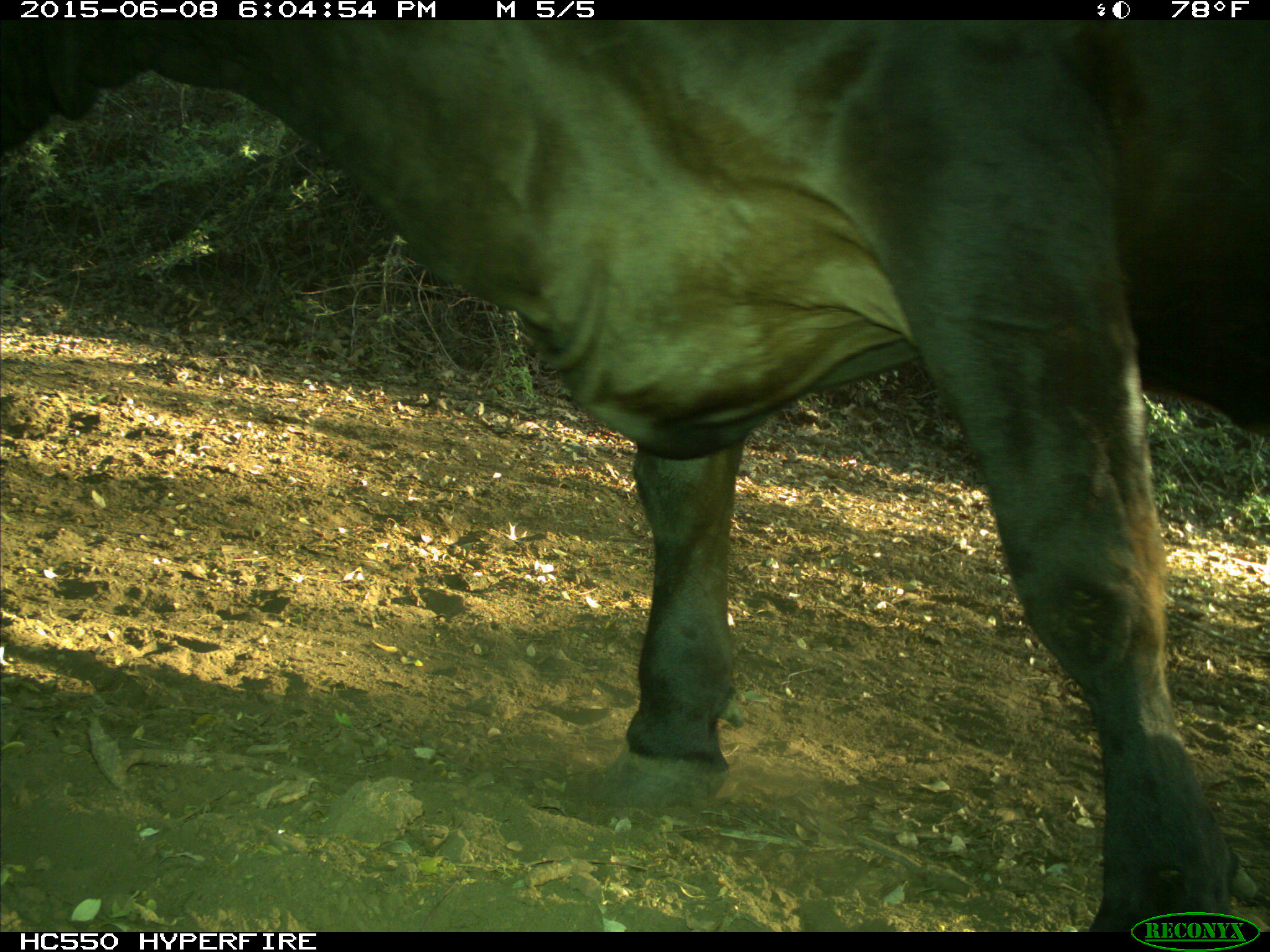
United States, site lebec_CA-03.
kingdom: Animalia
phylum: Chordata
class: Mammalia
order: Artiodactyla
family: Bovidae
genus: Bos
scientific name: Bos taurus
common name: domestic cow